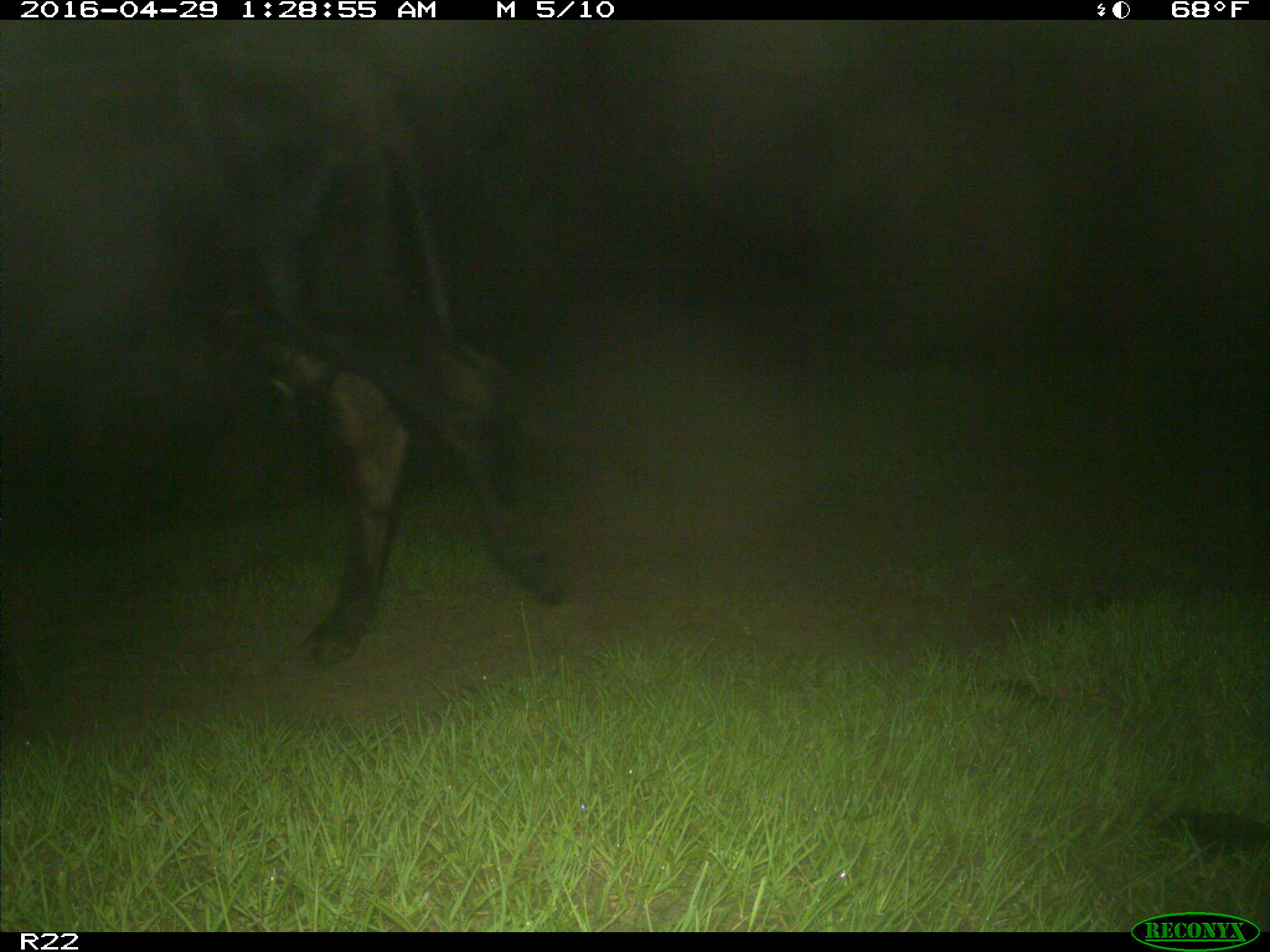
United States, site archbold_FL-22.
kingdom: Animalia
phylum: Chordata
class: Mammalia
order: Artiodactyla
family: Bovidae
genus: Bos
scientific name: Bos taurus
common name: domestic cow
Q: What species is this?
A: Bos taurus (domestic cow).